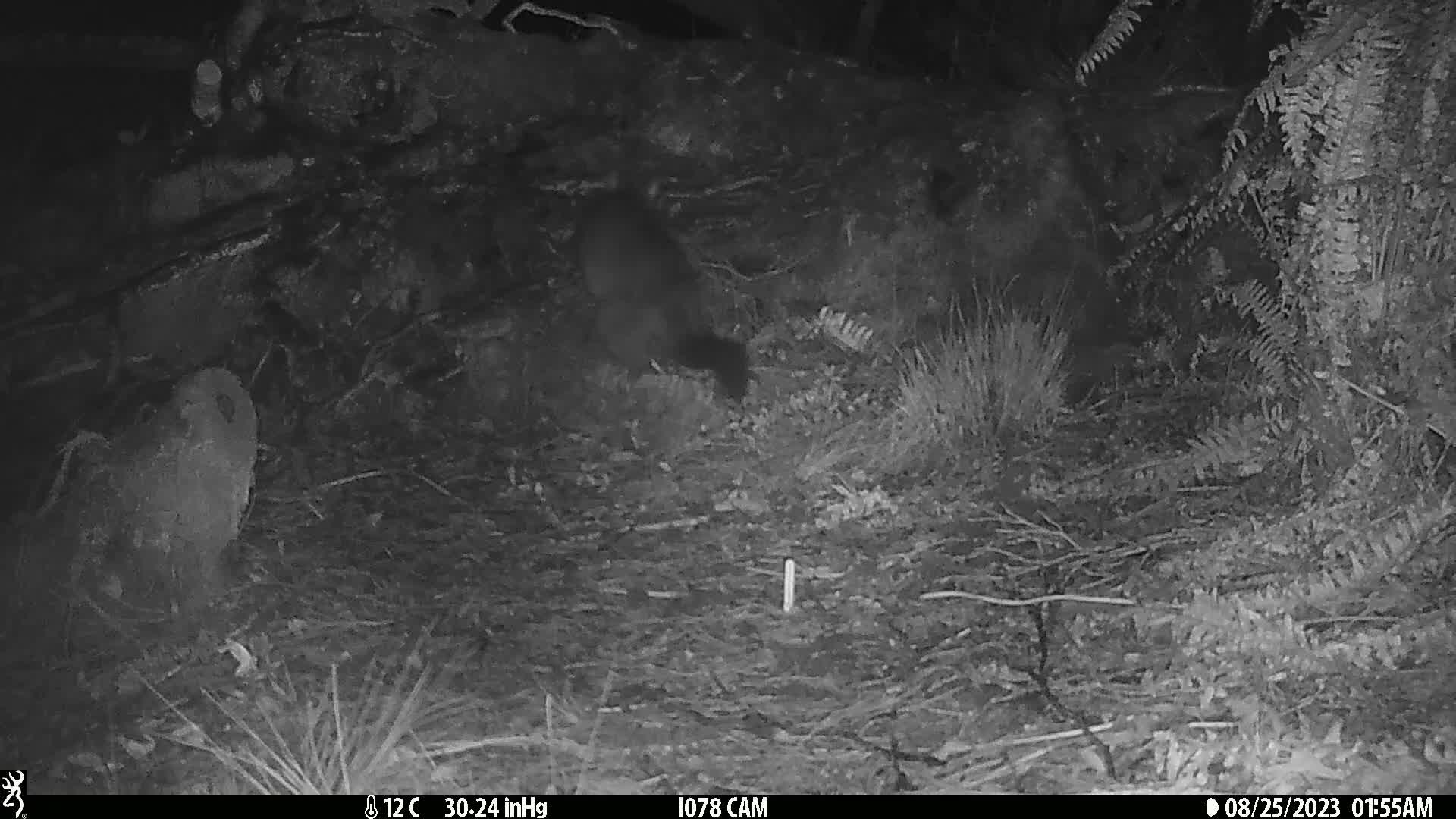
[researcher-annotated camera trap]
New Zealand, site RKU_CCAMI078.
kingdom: Animalia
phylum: Chordata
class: Mammalia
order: Diprotodontia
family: Phalangeridae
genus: Trichosurus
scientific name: Trichosurus vulpecula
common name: common brushtail possum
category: possum